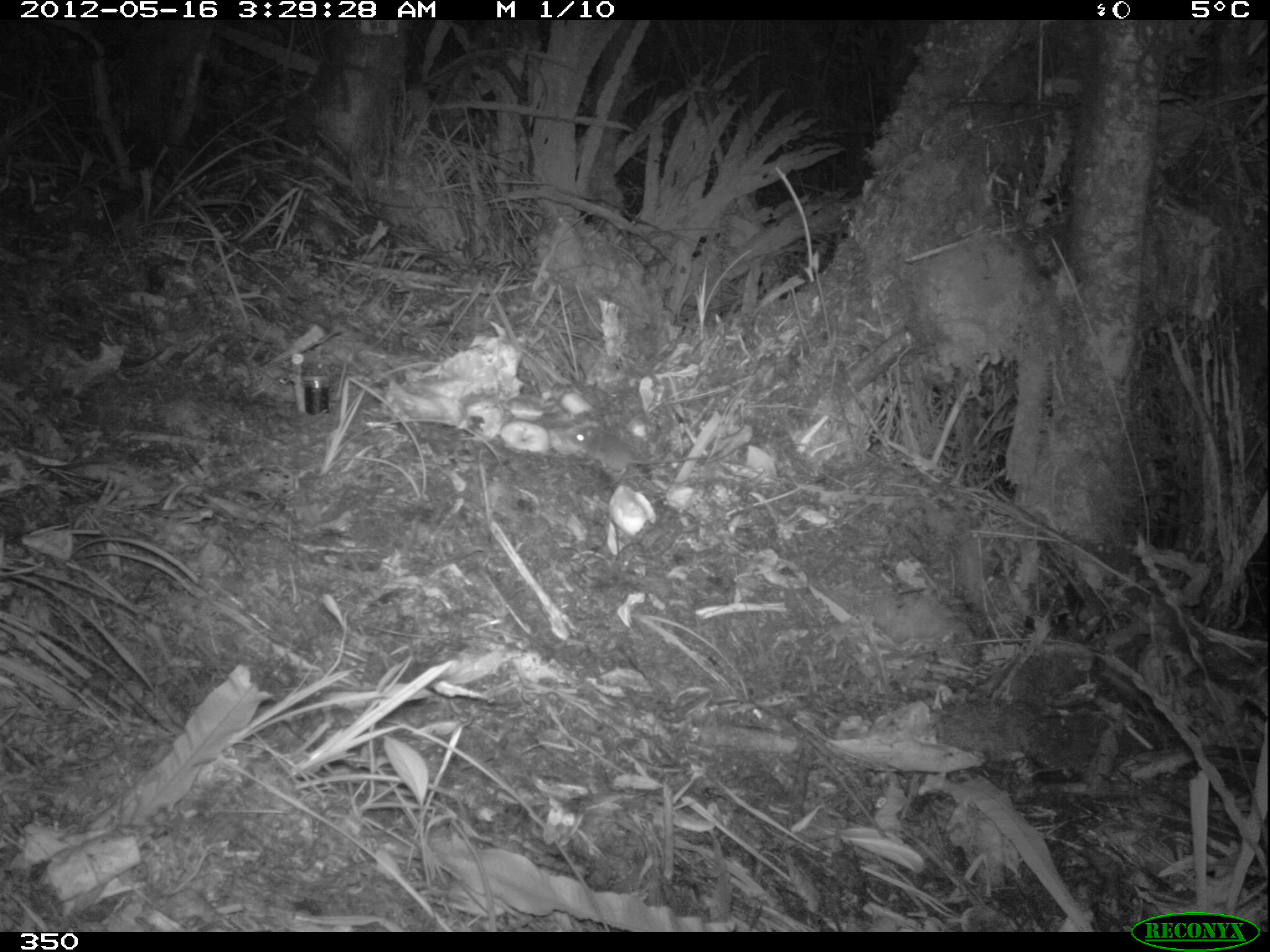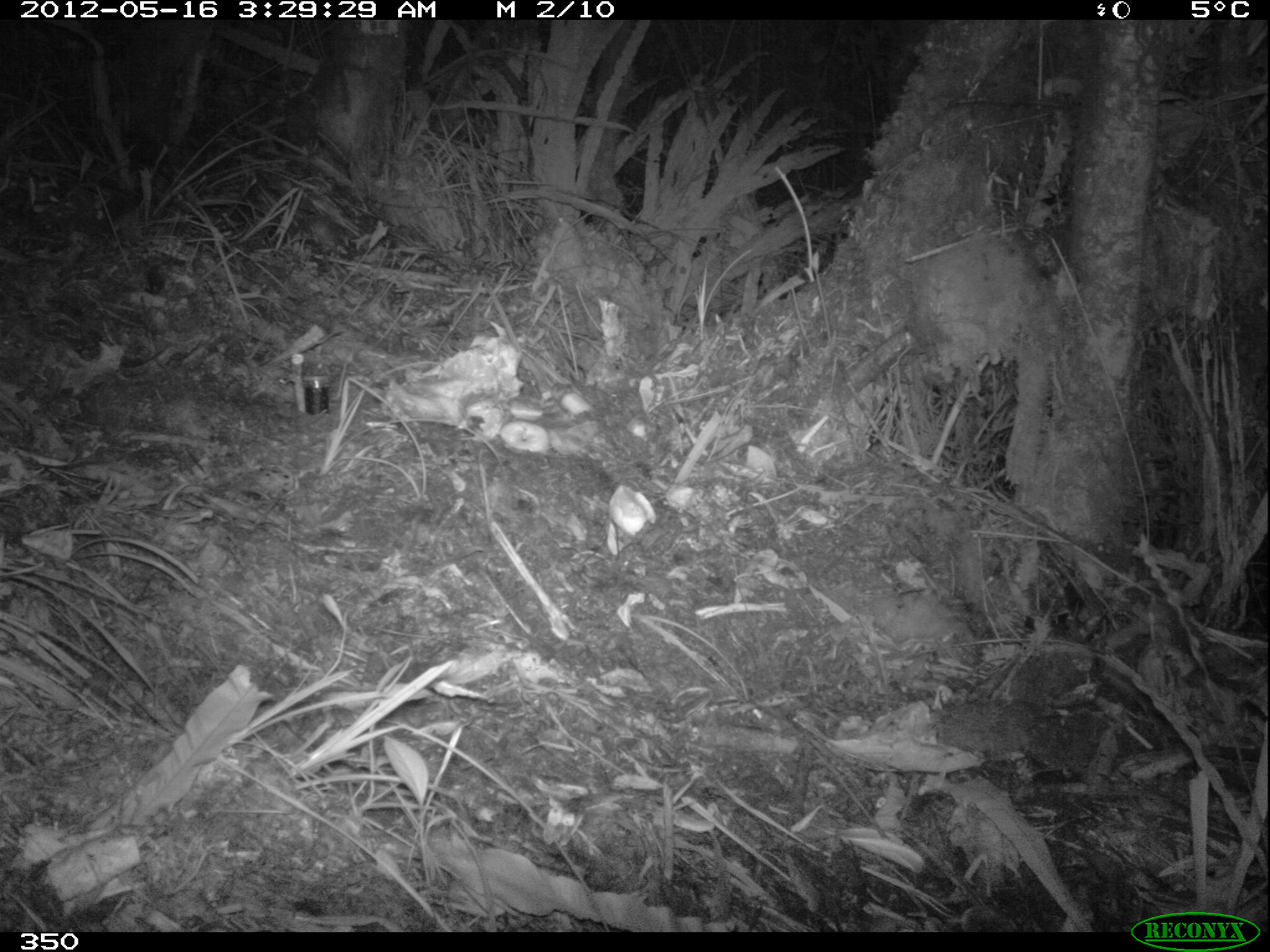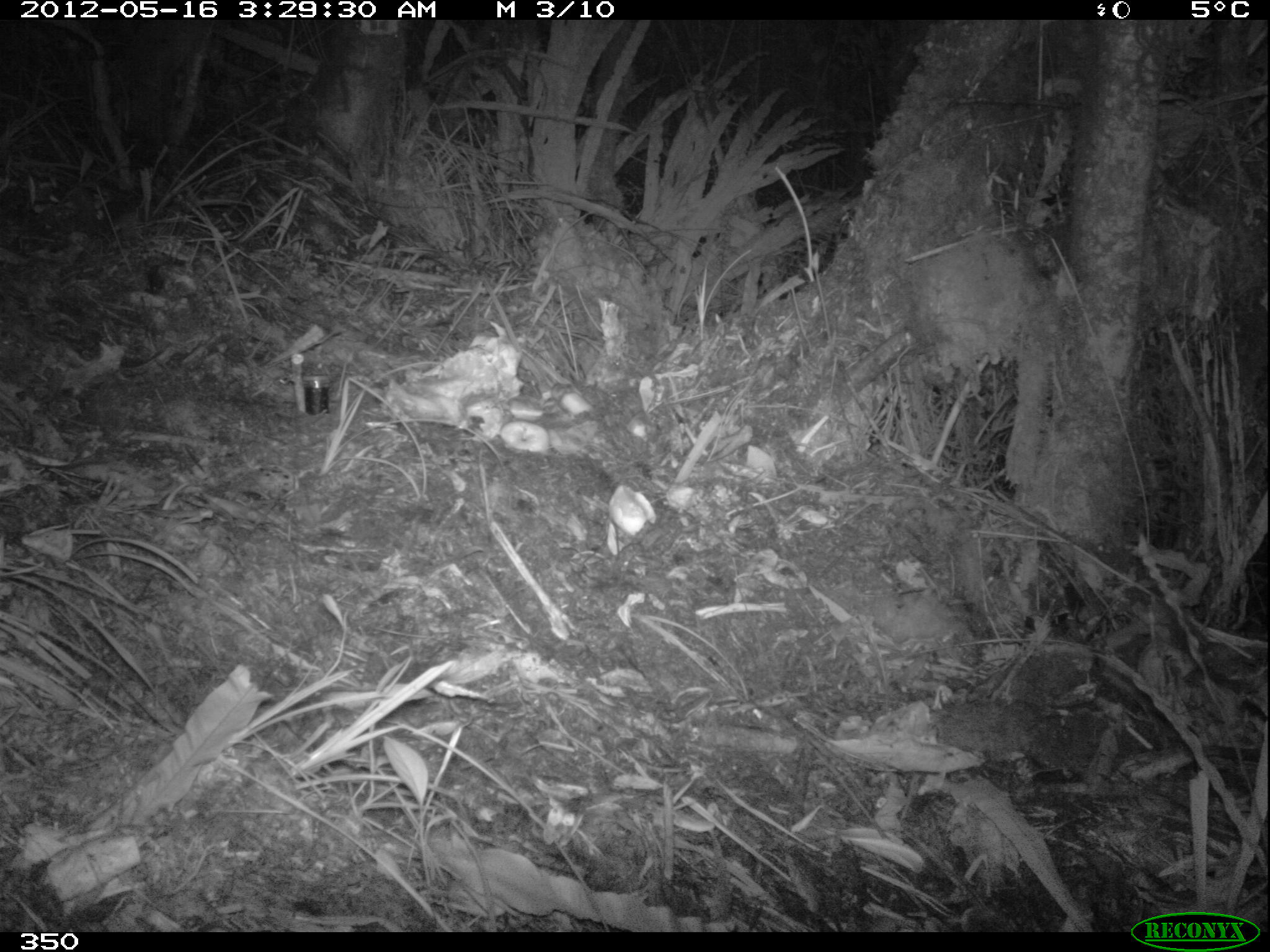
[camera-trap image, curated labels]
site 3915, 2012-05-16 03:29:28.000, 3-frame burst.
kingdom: Animalia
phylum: Chordata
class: Mammalia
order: Rodentia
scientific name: Rodentia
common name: rodents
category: unknown rodent